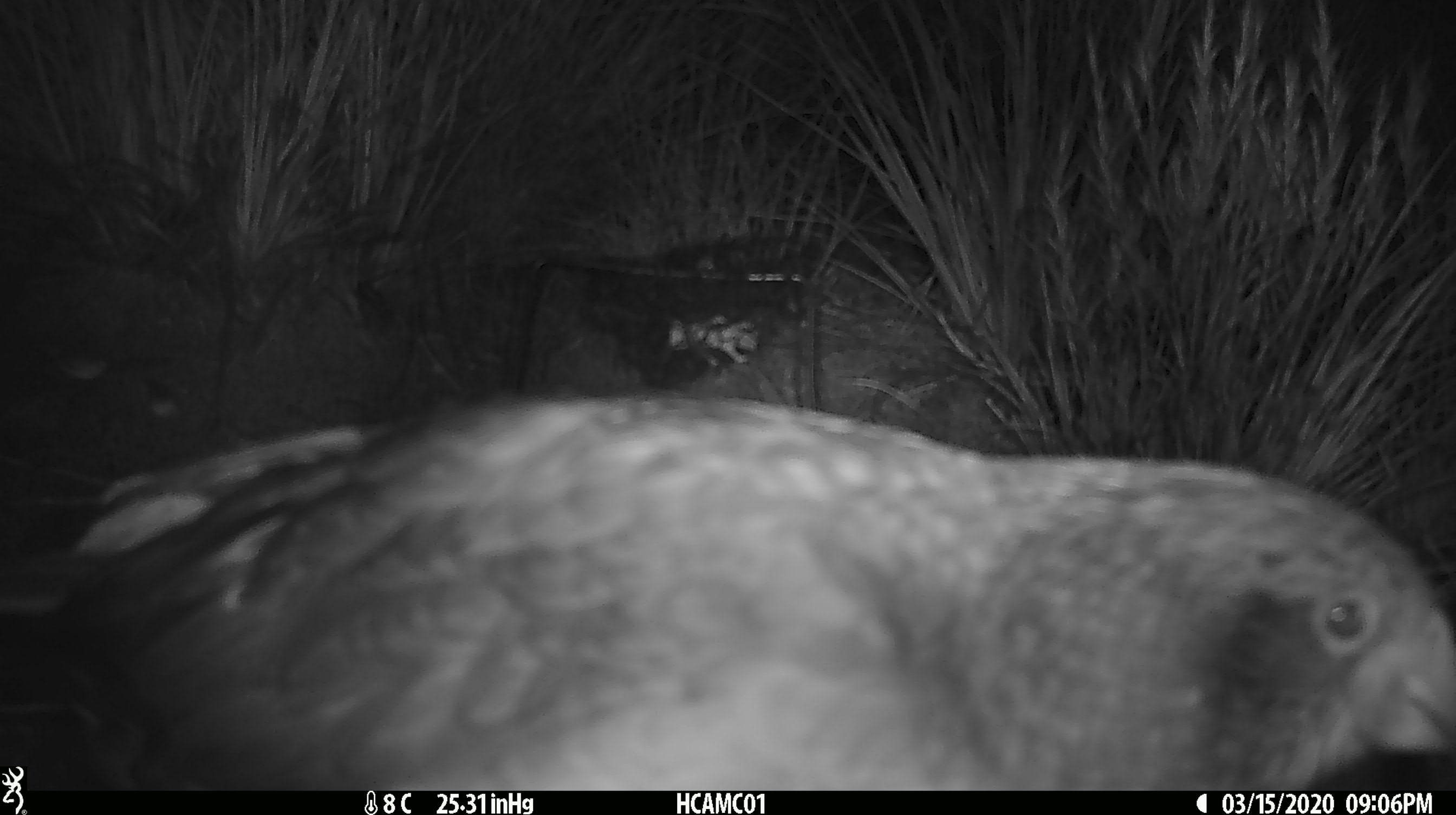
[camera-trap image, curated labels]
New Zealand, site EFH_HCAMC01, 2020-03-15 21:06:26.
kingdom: Animalia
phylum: Chordata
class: Aves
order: Psittaciformes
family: Strigopidae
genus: Nestor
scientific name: Nestor notabilis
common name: kea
Kea (Nestor notabilis).